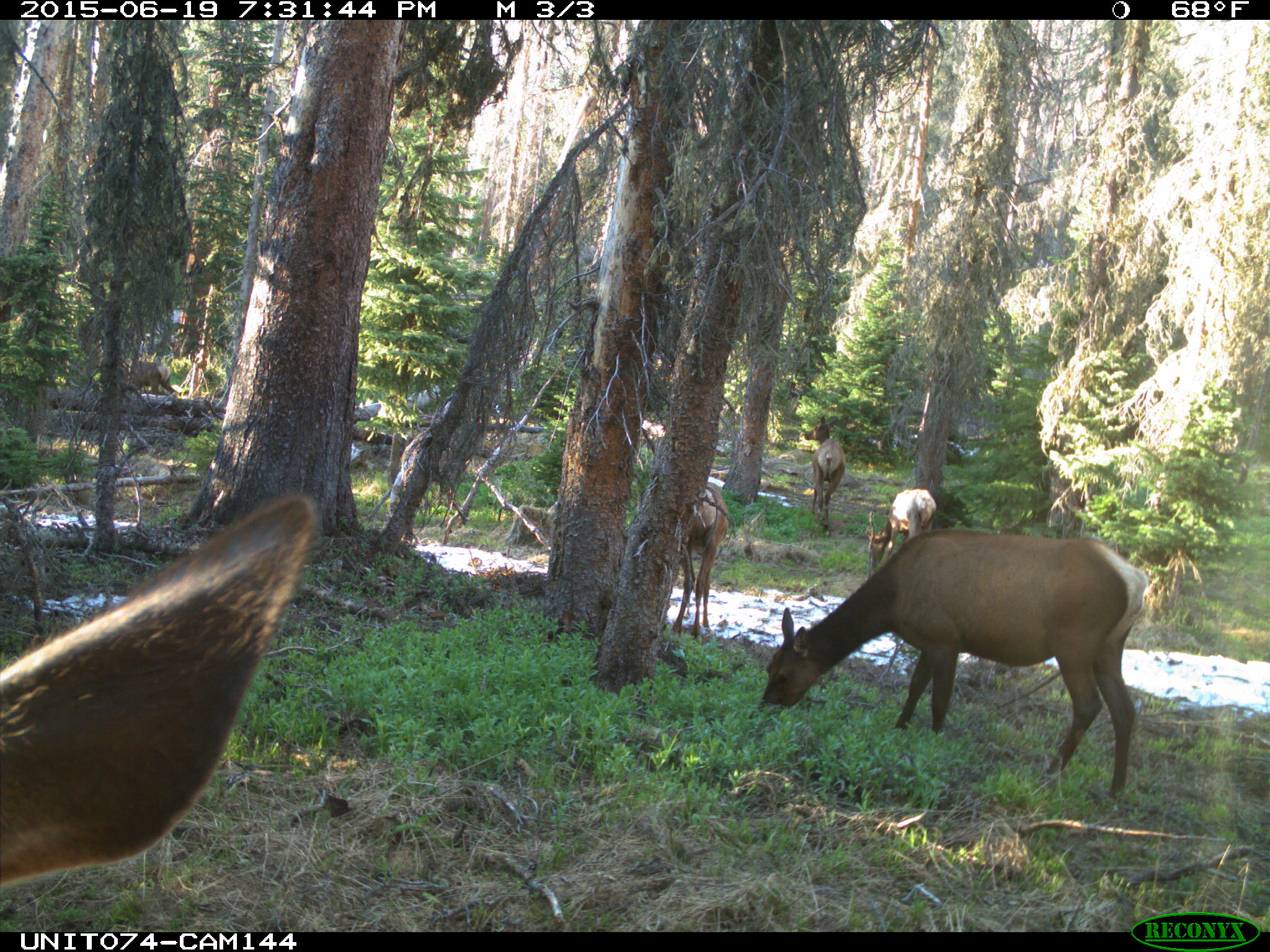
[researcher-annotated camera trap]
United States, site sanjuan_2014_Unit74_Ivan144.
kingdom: Animalia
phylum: Chordata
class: Mammalia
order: Artiodactyla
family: Cervidae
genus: Cervus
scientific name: Cervus elaphus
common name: red deer